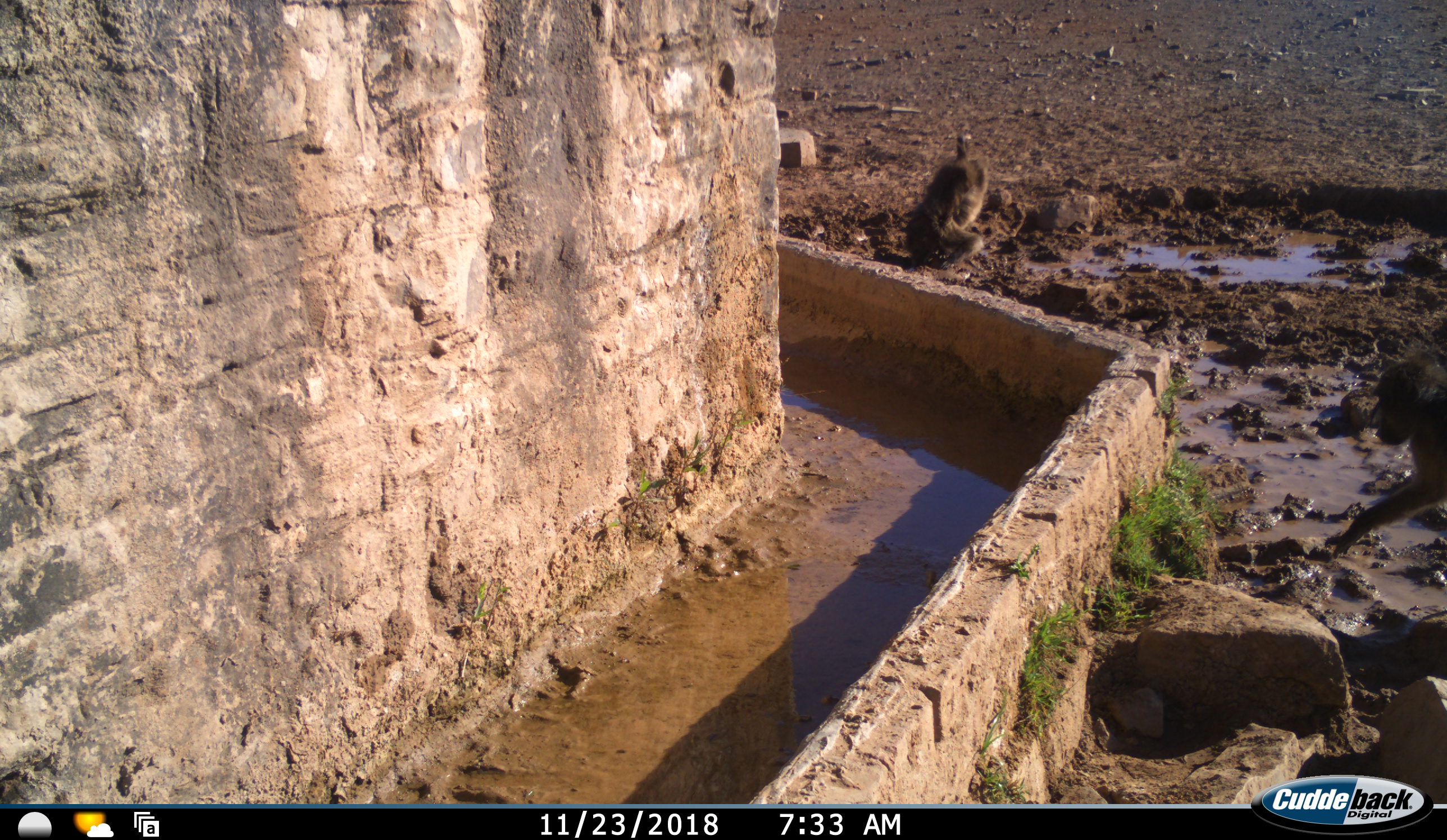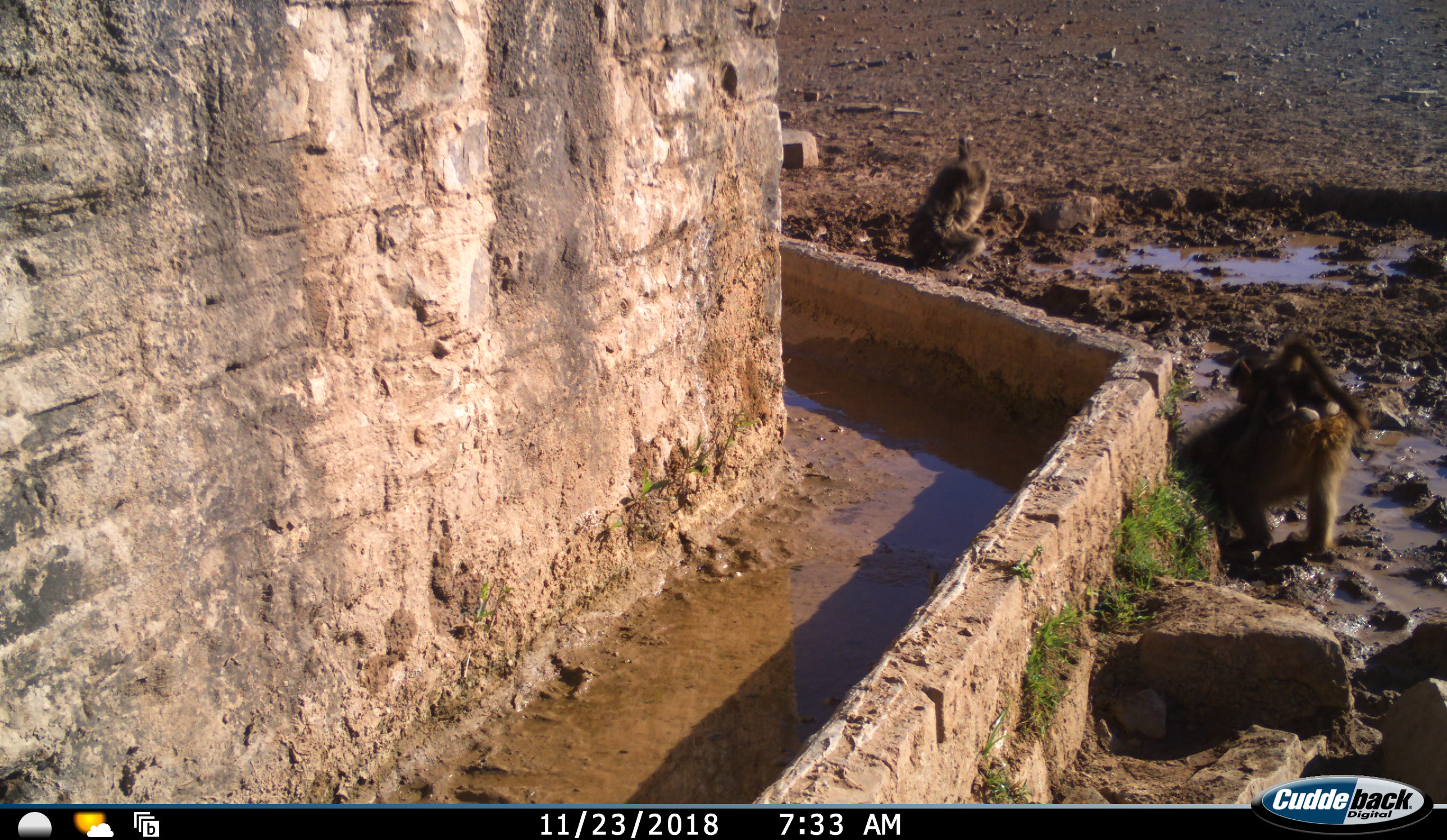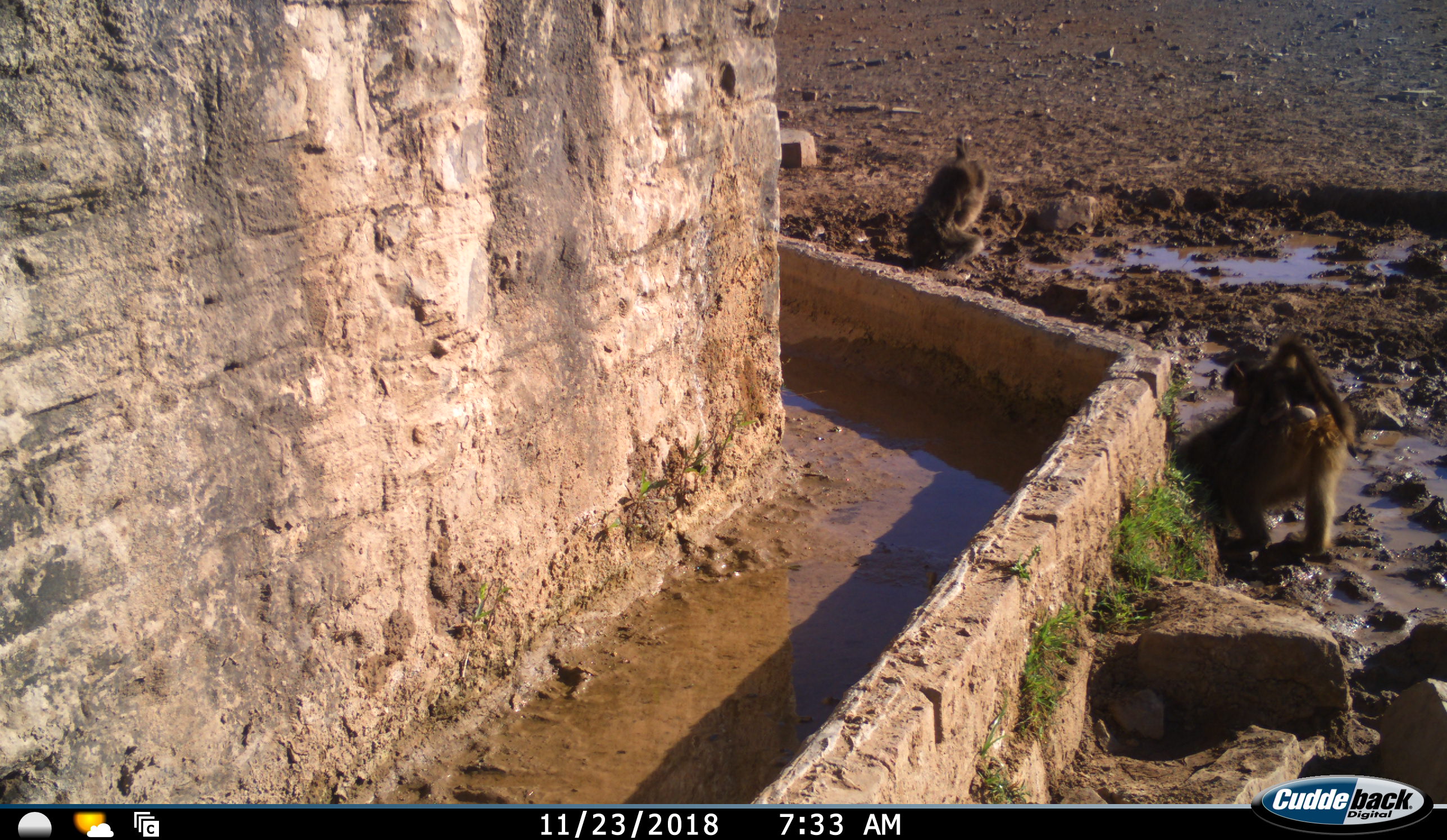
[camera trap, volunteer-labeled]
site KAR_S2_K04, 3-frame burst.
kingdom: Animalia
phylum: Chordata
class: Mammalia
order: Primates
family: Cercopithecidae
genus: Papio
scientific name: Papio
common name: baboon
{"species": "baboon (Papio)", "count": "3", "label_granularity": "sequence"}